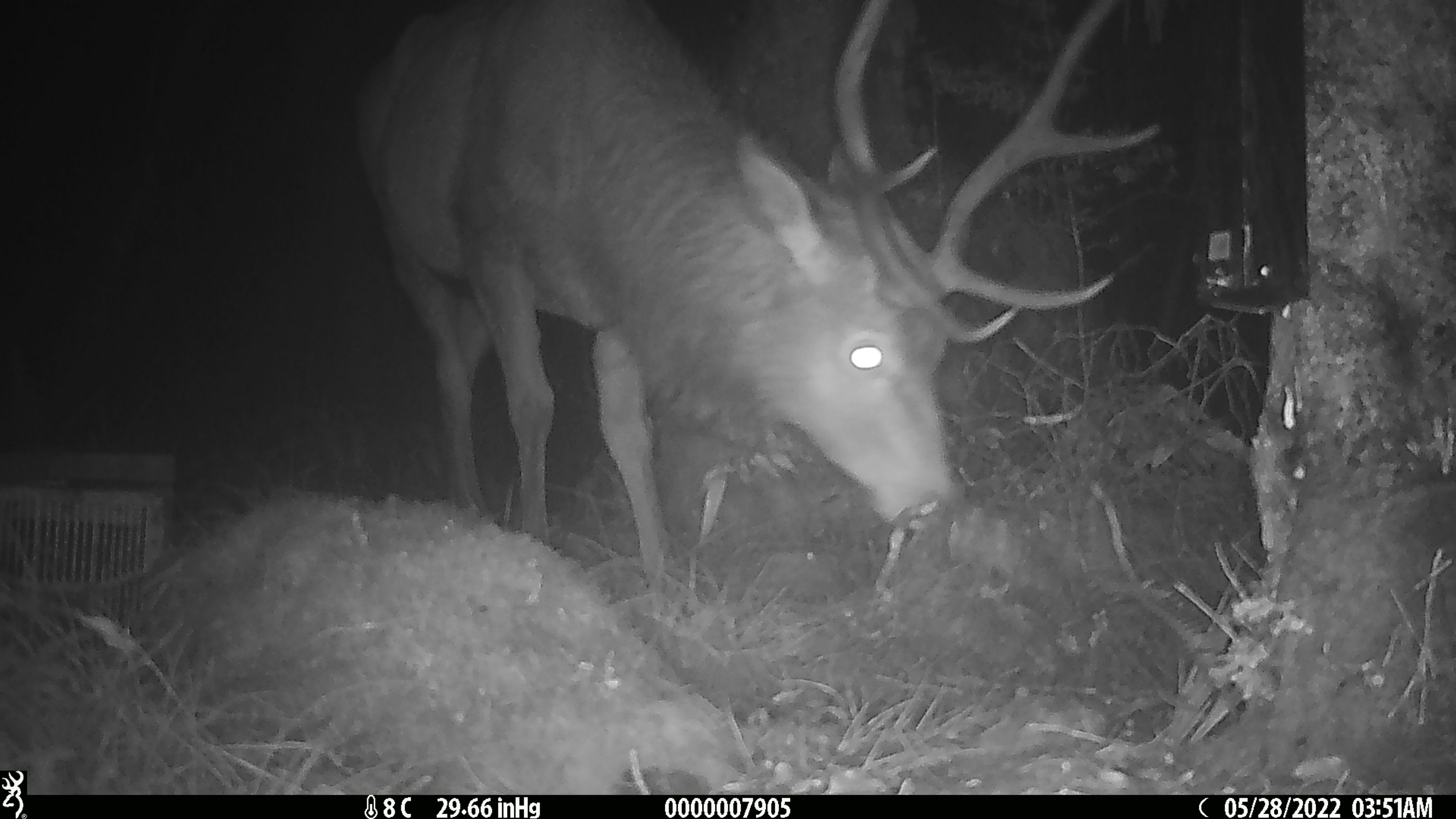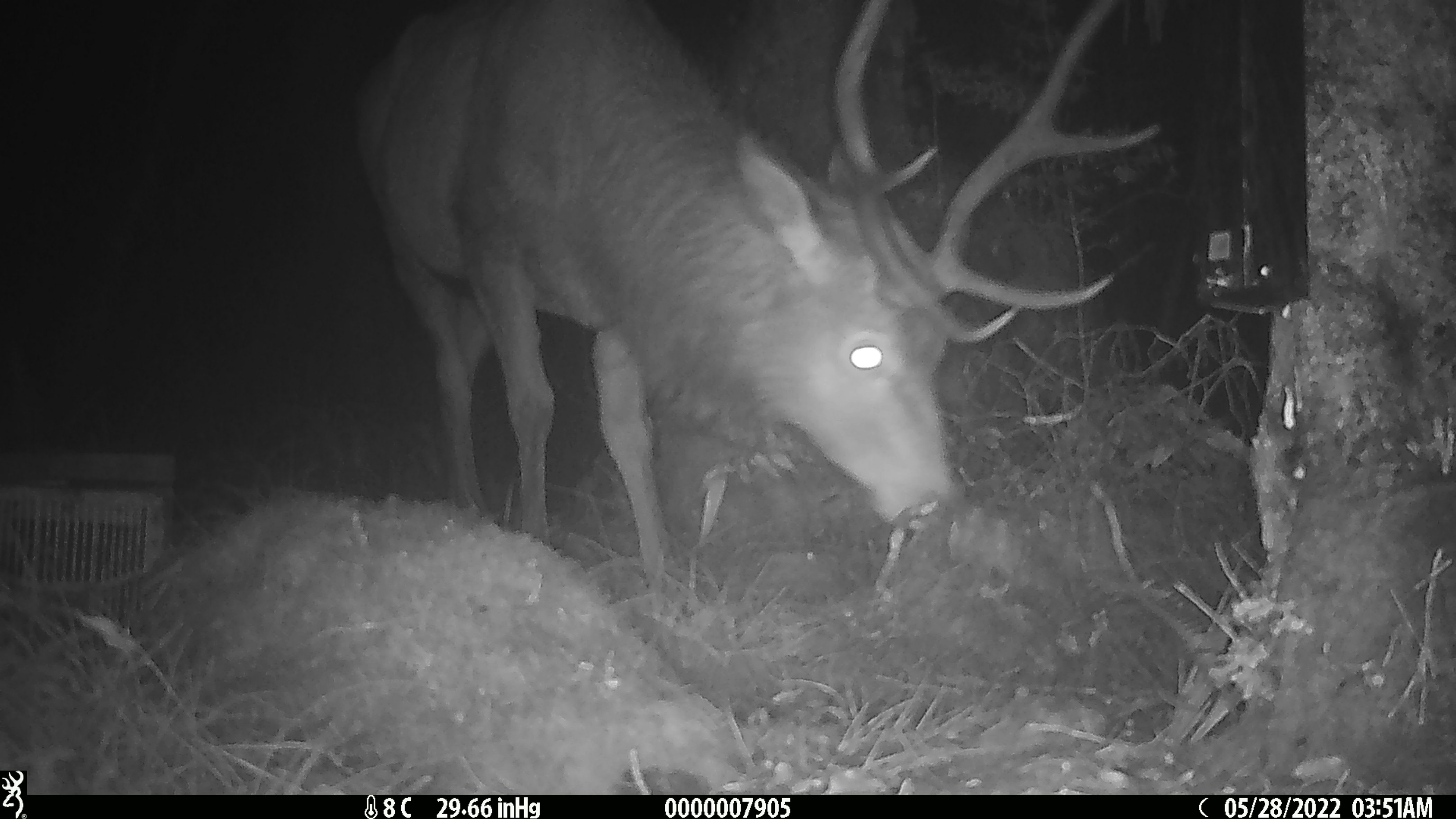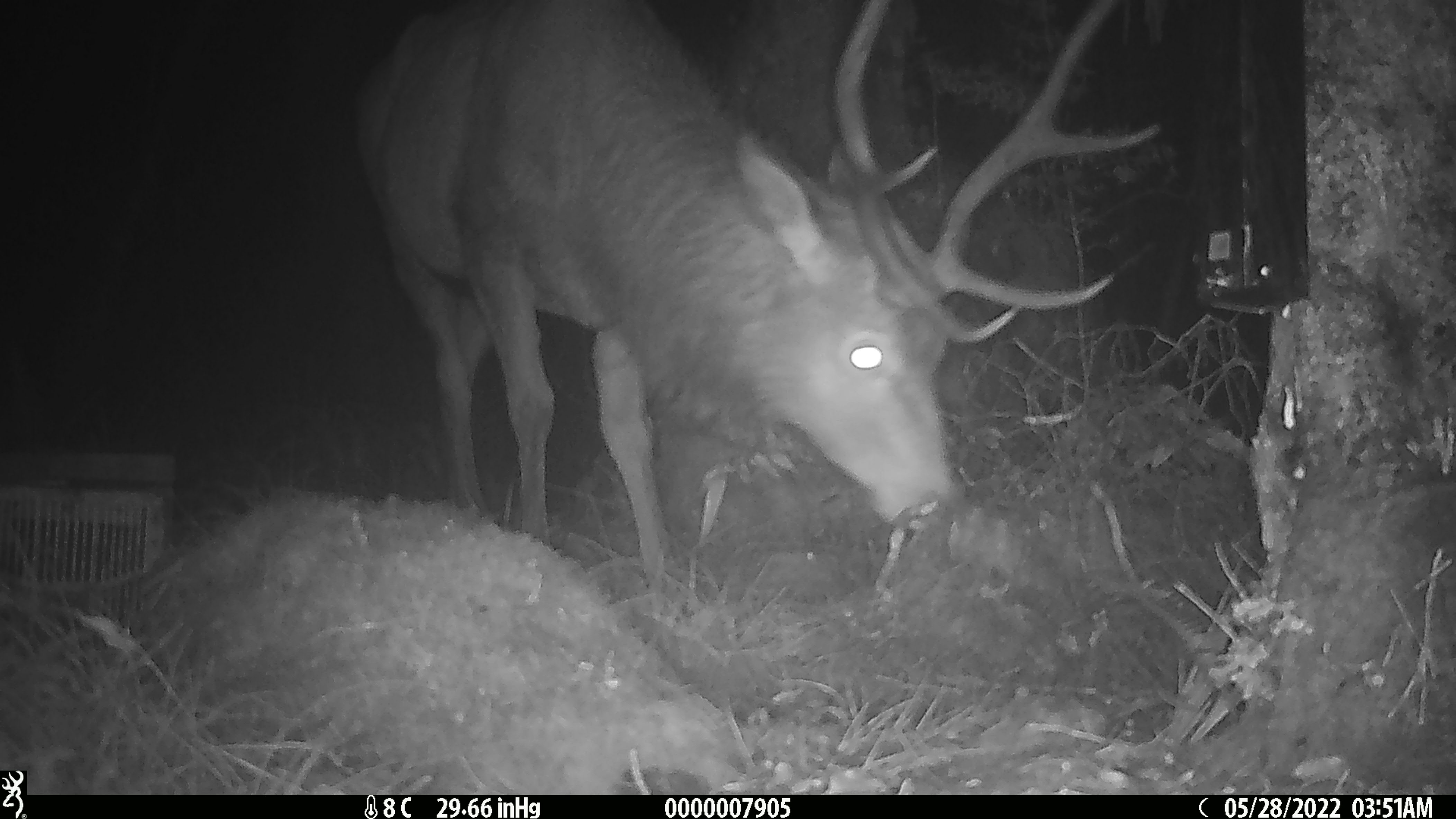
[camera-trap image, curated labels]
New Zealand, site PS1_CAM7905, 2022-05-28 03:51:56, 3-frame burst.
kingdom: Animalia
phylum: Chordata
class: Mammalia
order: Artiodactyla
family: Cervidae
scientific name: Cervidae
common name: deer